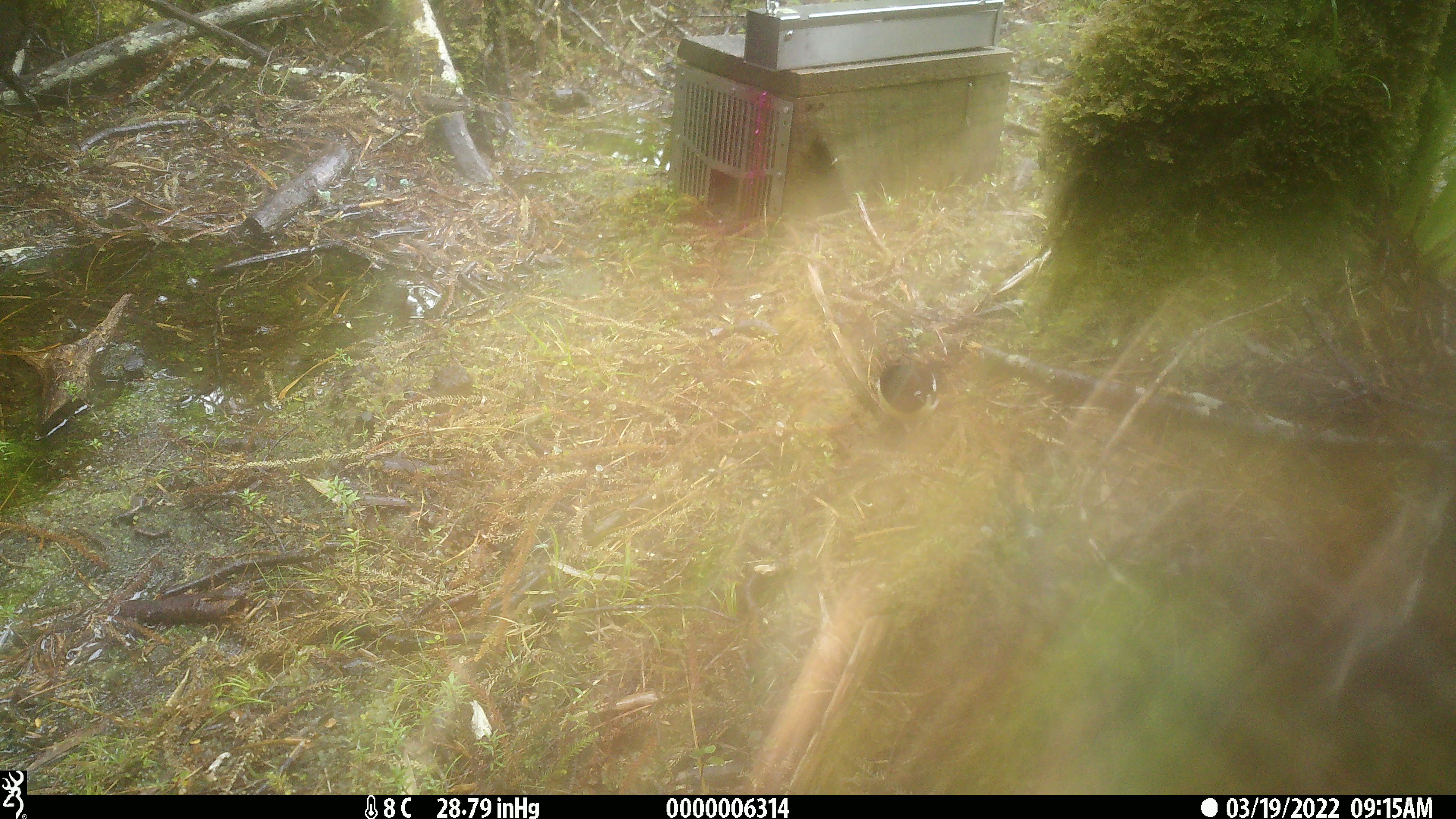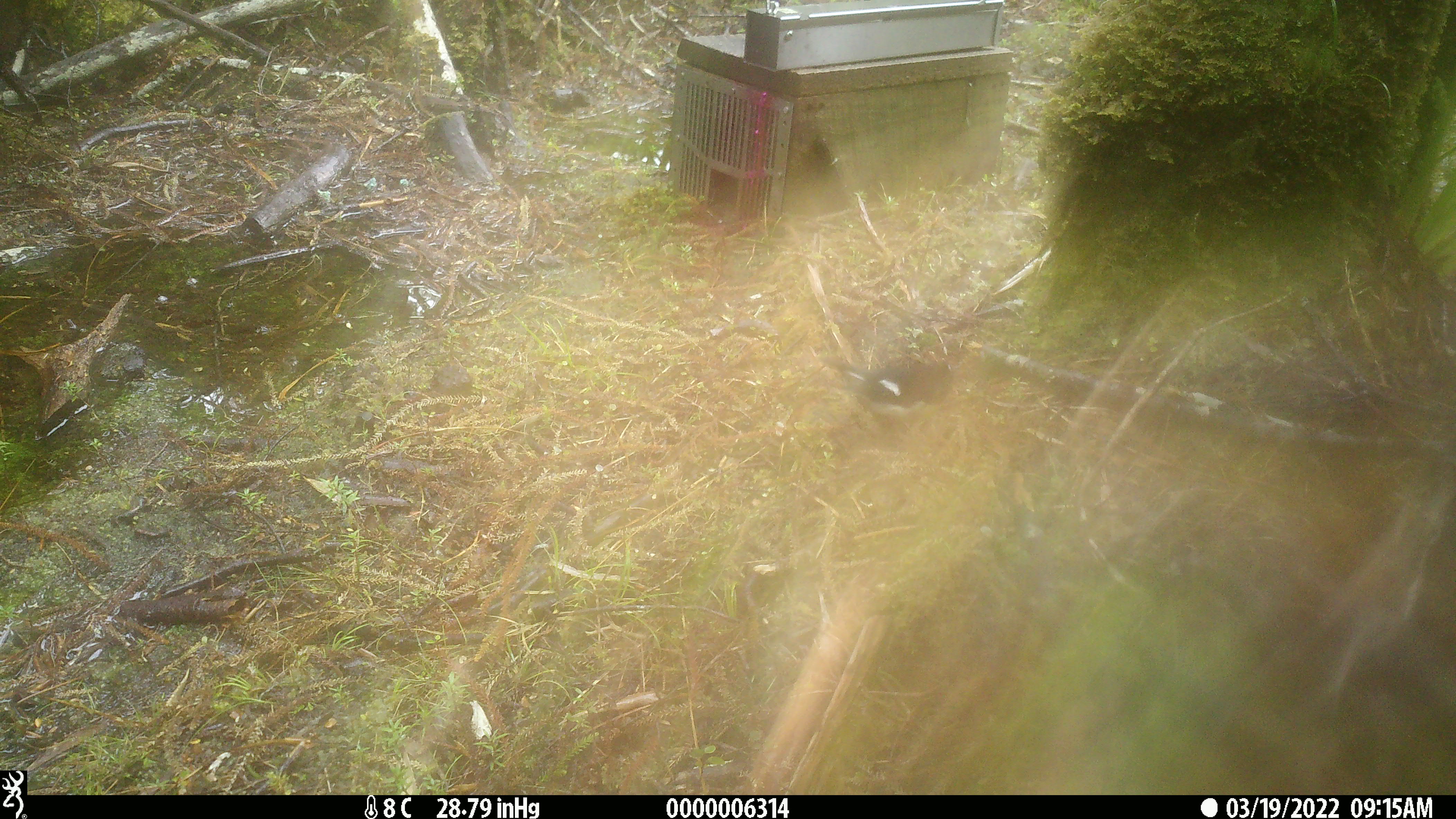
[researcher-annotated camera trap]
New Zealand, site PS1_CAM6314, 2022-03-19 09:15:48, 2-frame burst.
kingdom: Animalia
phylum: Chordata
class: Aves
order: Passeriformes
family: Petroicidae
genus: Petroica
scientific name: Petroica macrocephala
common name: tomtit